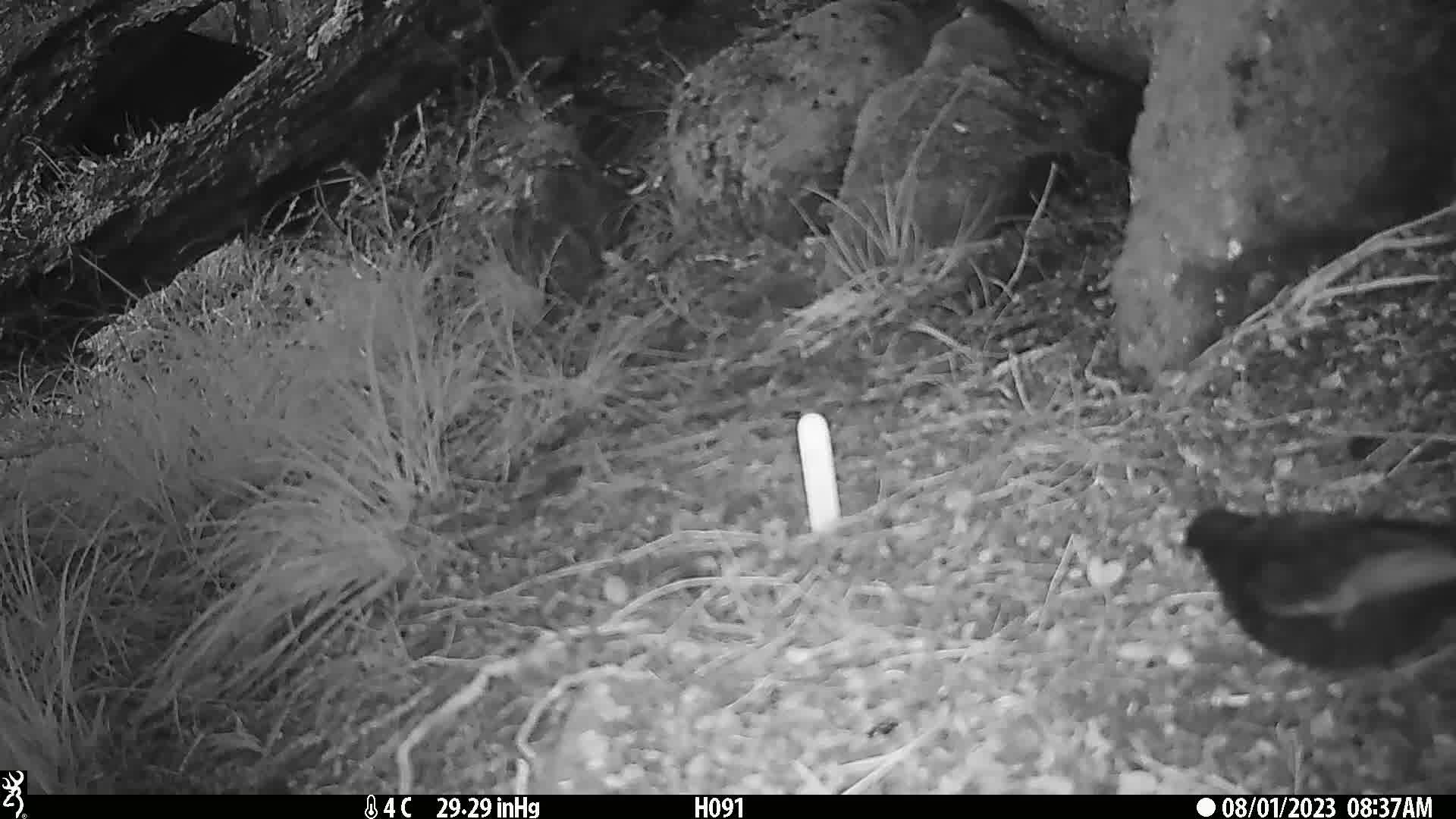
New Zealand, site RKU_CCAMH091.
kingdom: Animalia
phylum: Chordata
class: Aves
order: Passeriformes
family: Turdidae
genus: Turdus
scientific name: Turdus merula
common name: eurasian blackbird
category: blackbird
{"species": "blackbird (eurasian blackbird) (Turdus merula)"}